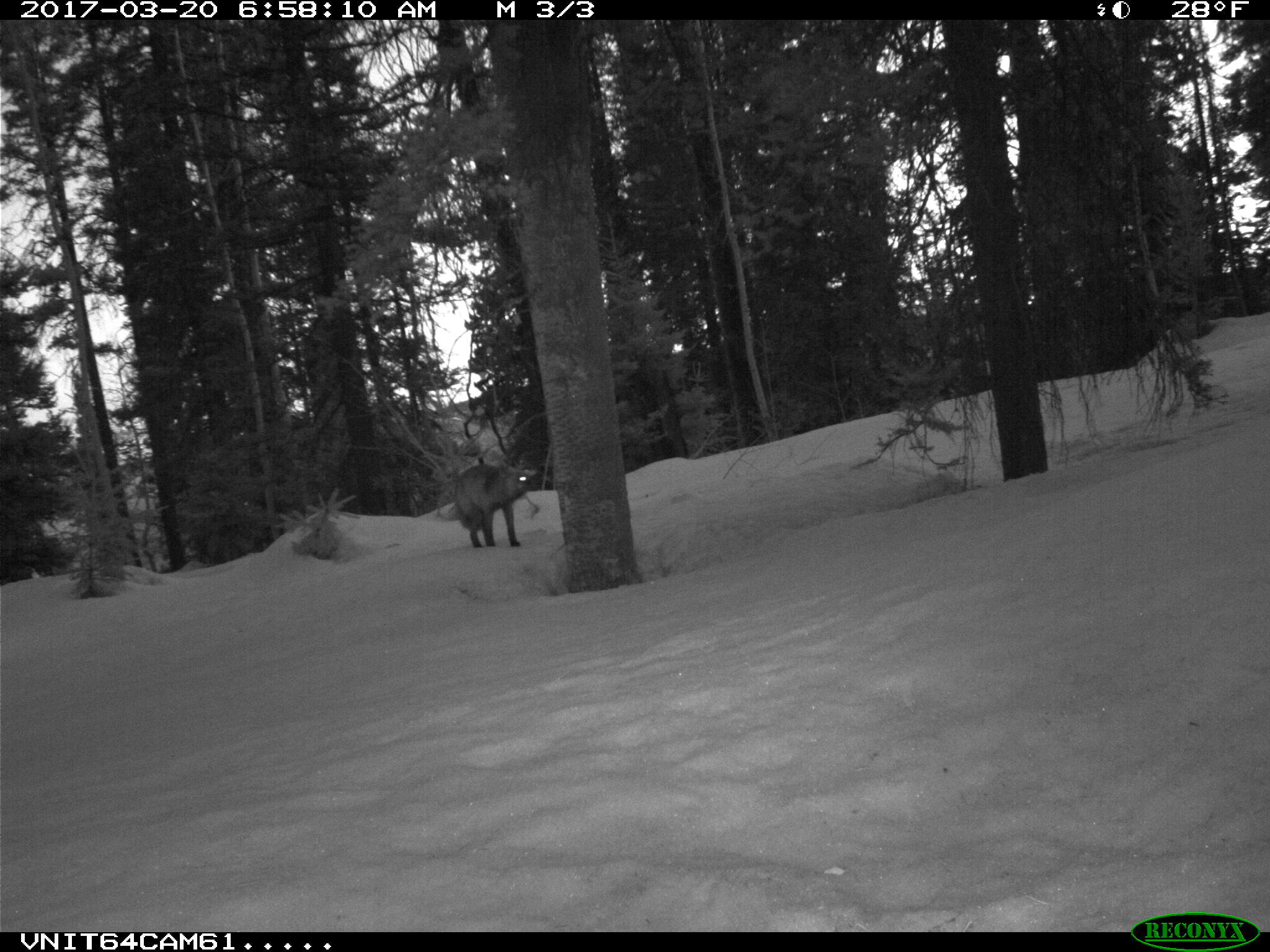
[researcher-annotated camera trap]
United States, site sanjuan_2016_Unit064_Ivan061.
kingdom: Animalia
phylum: Chordata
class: Mammalia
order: Carnivora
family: Canidae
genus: Vulpes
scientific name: Vulpes vulpes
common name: red fox